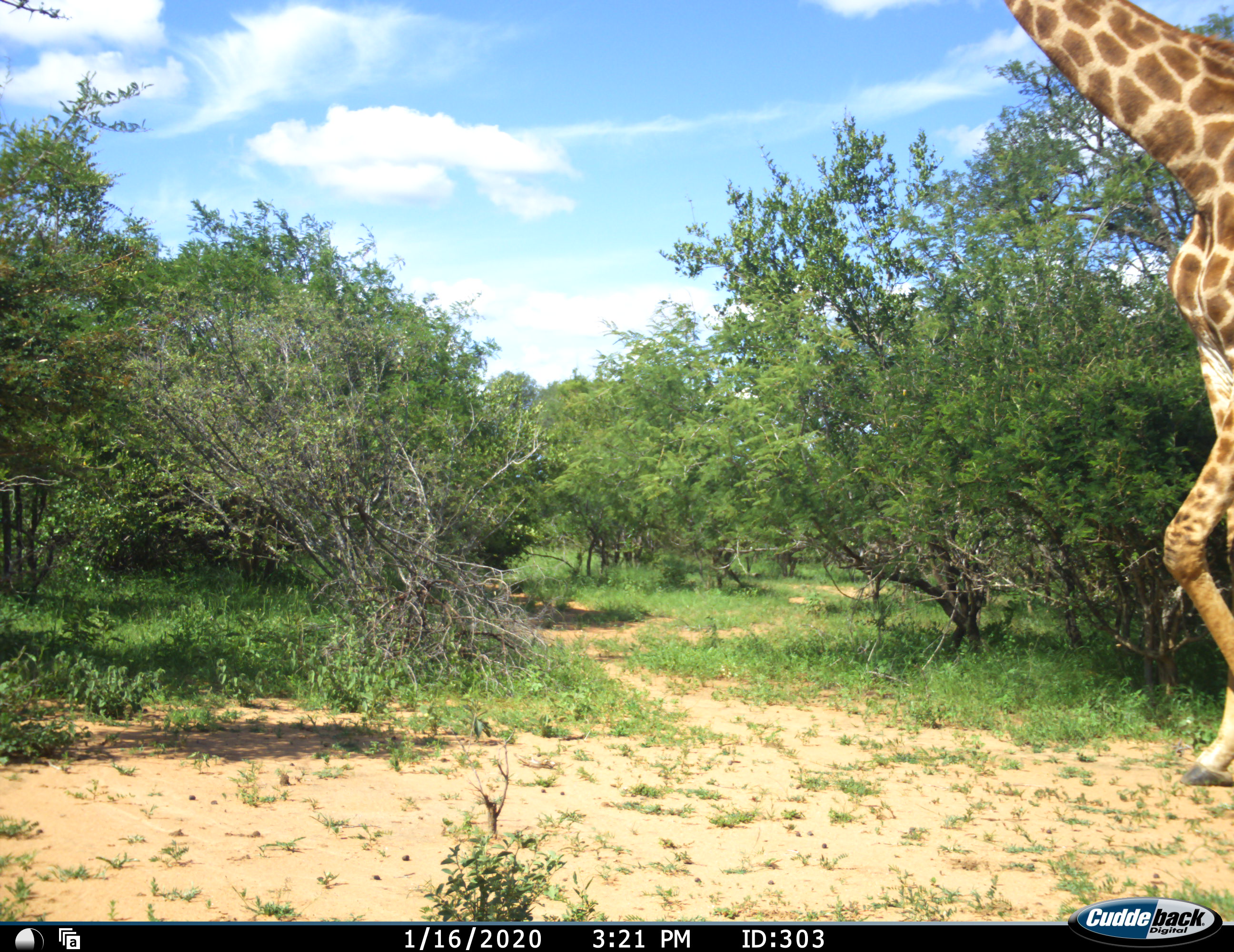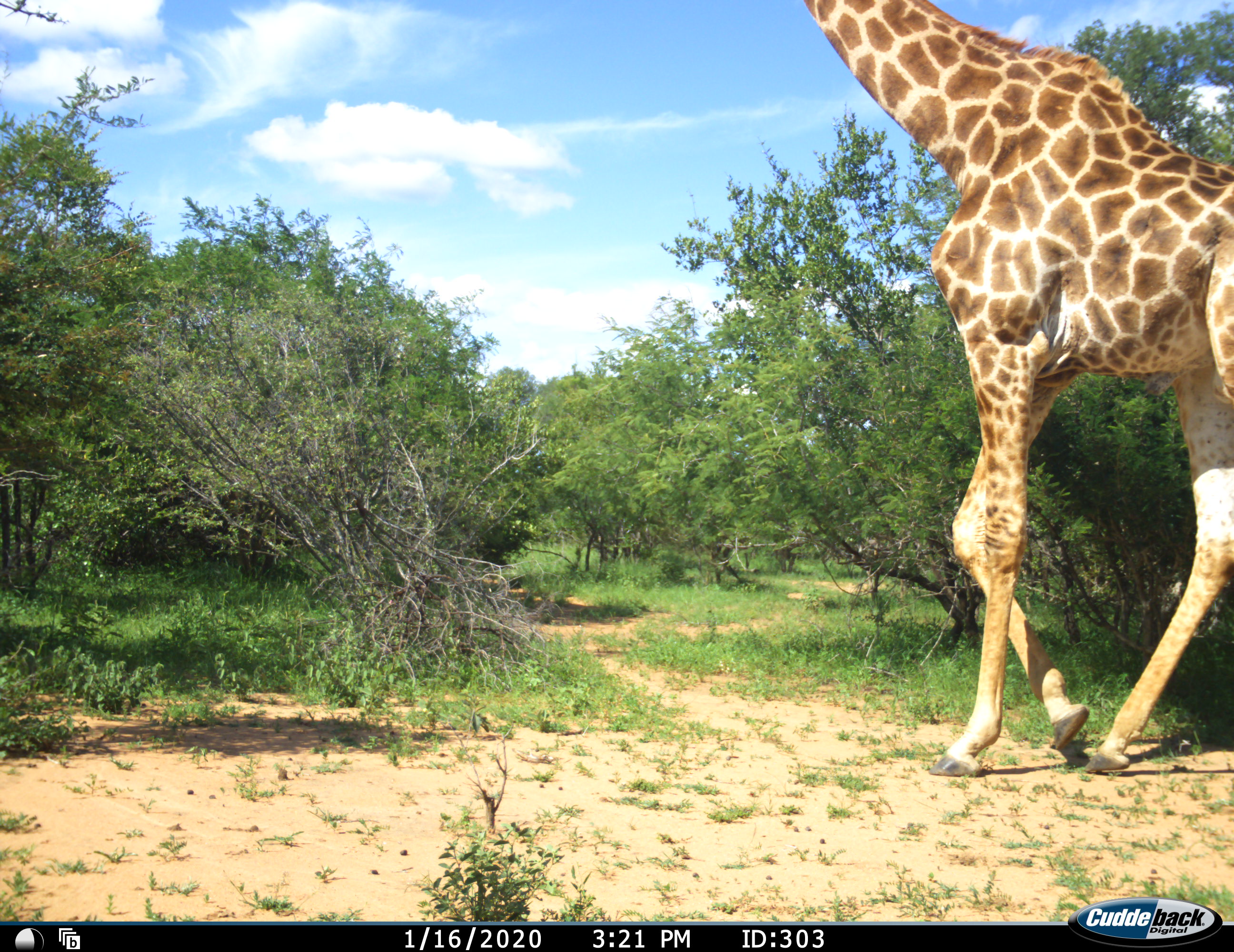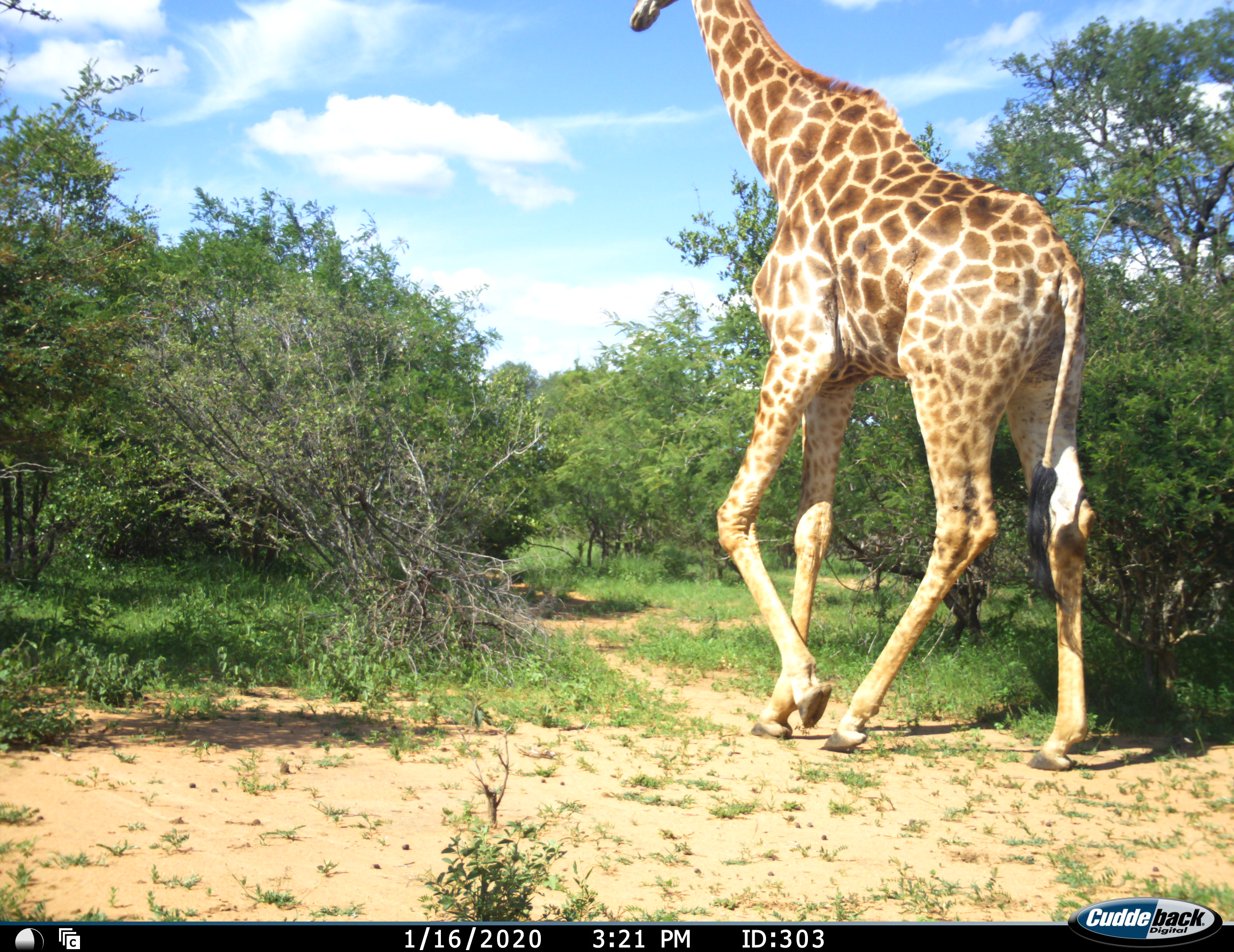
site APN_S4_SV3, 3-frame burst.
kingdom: Animalia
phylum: Chordata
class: Mammalia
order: Artiodactyla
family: Giraffidae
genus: Giraffa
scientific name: Giraffa camelopardalis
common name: giraffe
Giraffe (Giraffa camelopardalis), count 1. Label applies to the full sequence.